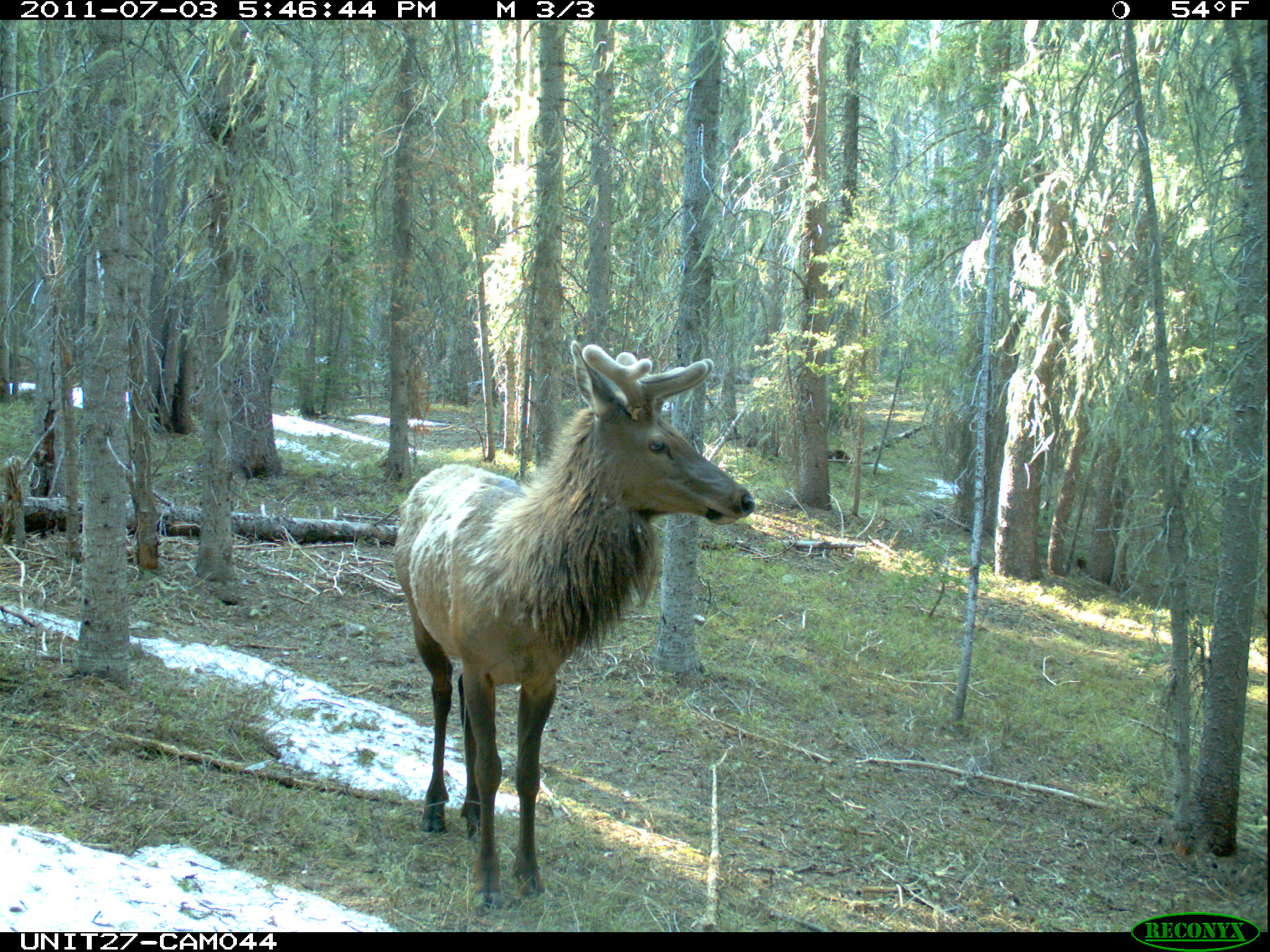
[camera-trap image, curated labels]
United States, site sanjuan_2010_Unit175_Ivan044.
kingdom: Animalia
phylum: Chordata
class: Mammalia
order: Artiodactyla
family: Cervidae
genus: Cervus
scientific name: Cervus elaphus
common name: red deer